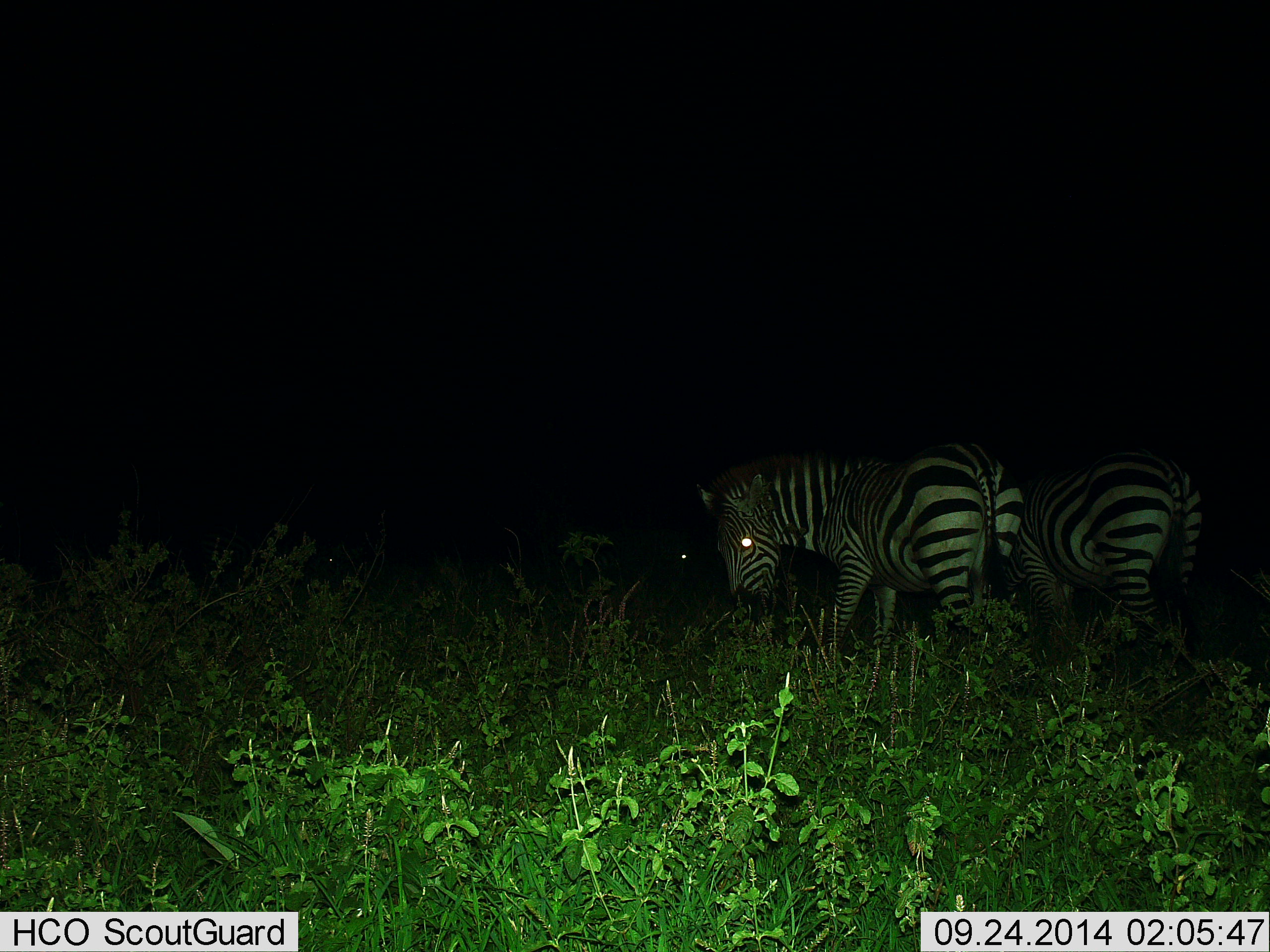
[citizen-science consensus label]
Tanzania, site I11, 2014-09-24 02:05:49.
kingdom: Animalia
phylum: Chordata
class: Mammalia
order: Perissodactyla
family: Equidae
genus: Equus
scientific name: Equus quagga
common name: plains zebra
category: zebra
Zebra (plains zebra) (Equus quagga), count 2. Behavior (volunteer vote fractions): standing 70%, resting 0%, moving 10%, interacting 0%. Young present (vote fraction): 0%. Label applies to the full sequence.